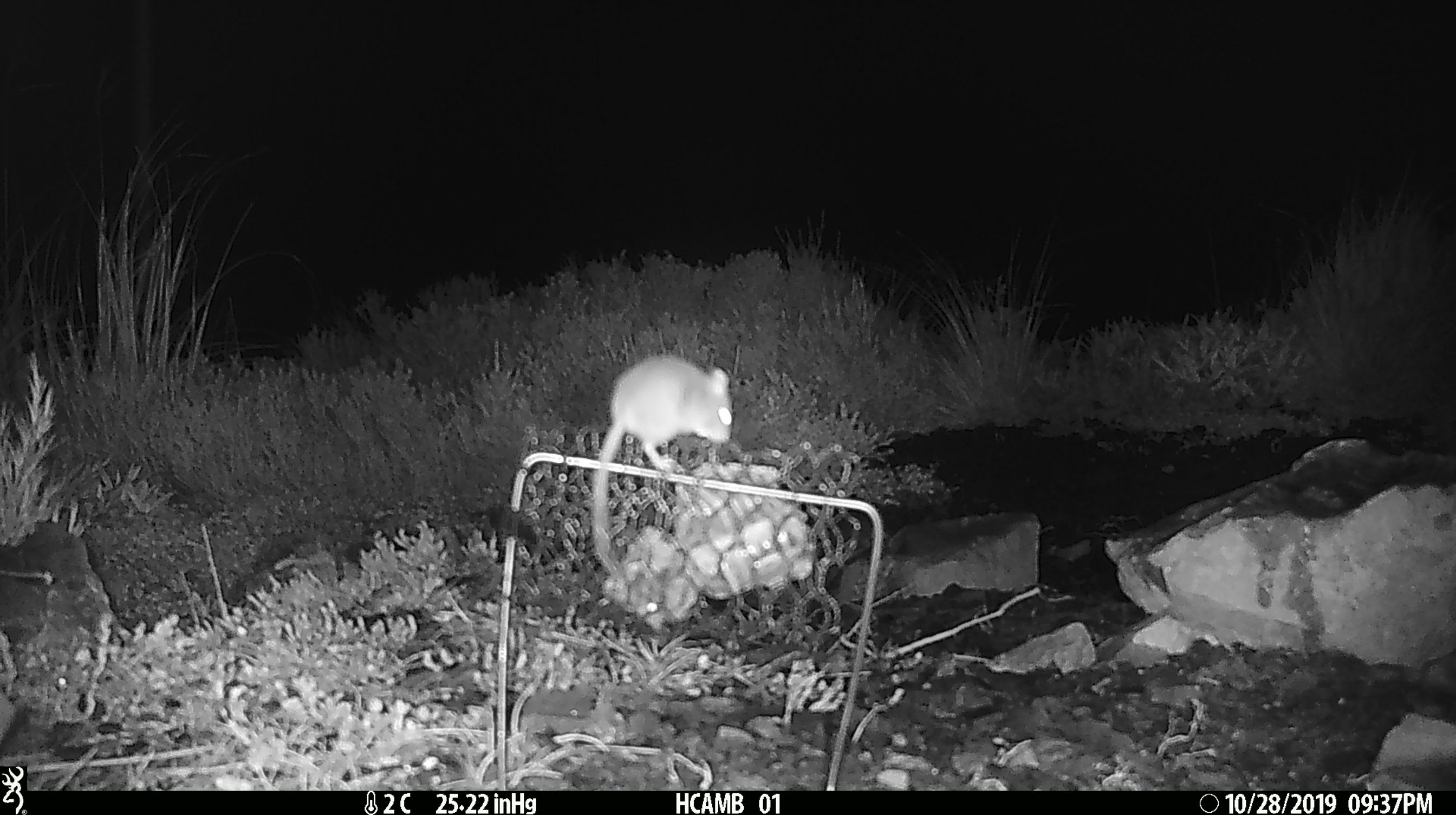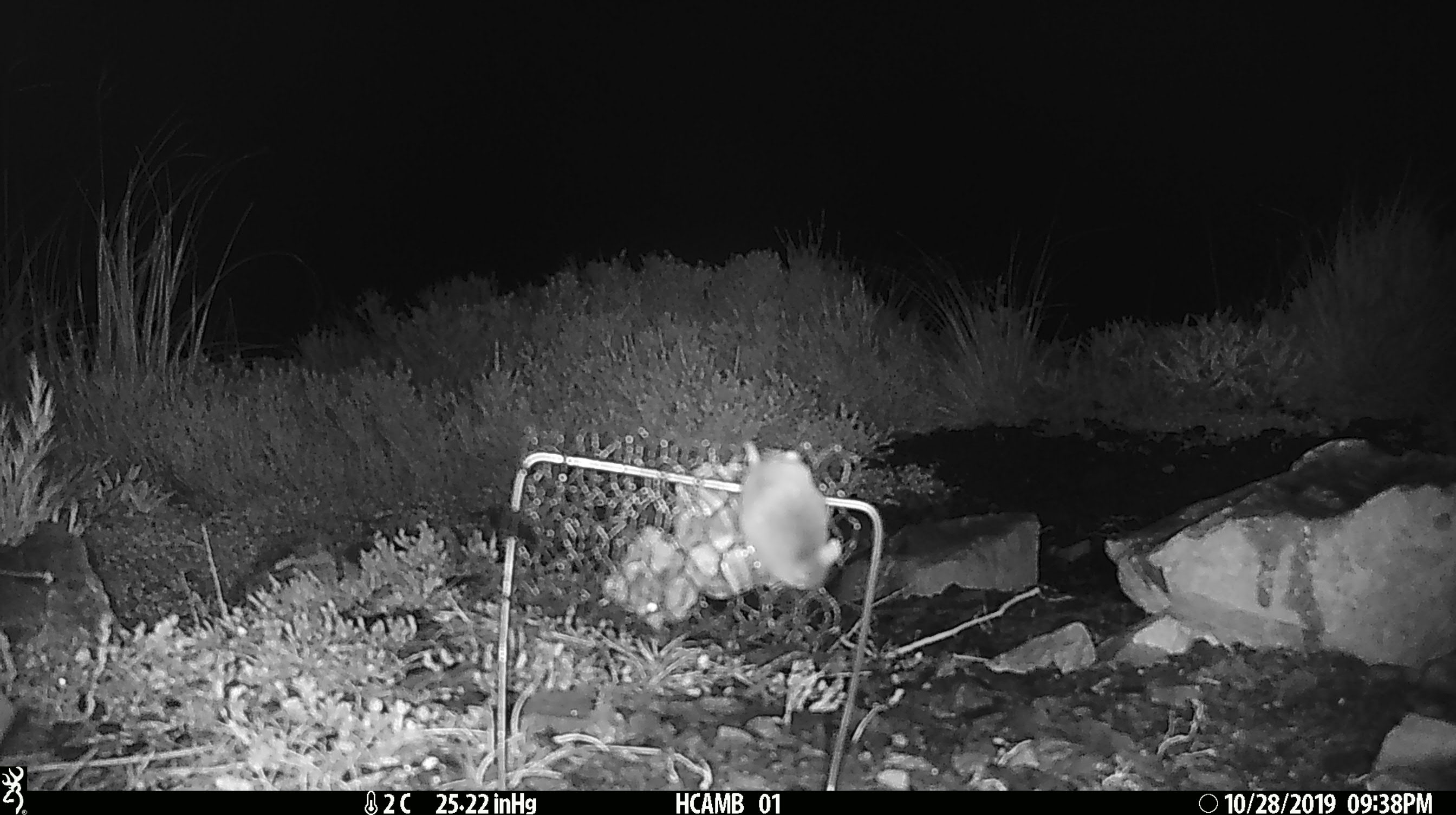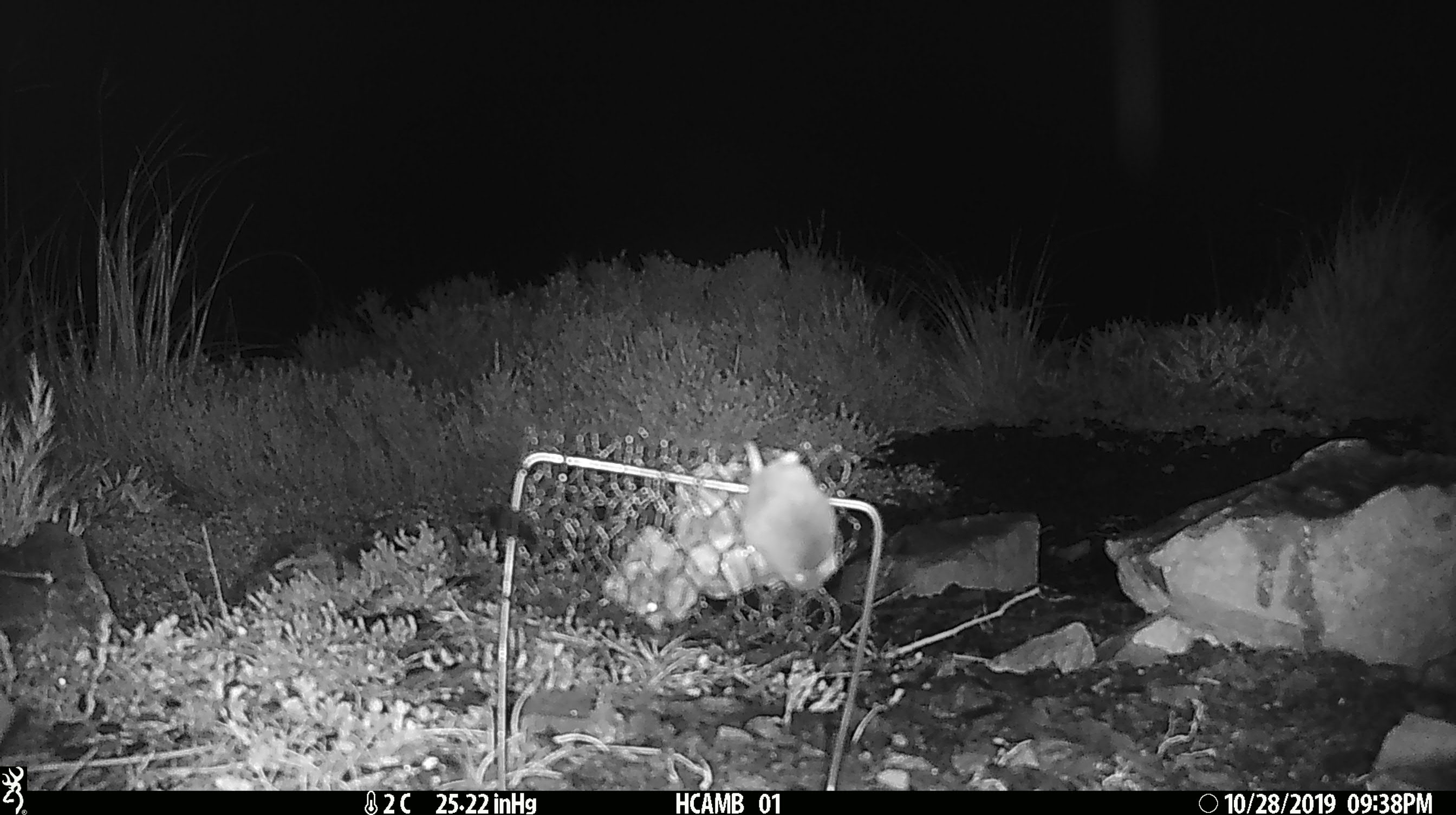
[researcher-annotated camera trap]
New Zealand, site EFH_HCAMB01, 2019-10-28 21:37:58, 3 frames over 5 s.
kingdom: Animalia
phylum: Chordata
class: Mammalia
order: Rodentia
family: Muridae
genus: Mus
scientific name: Mus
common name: mouse